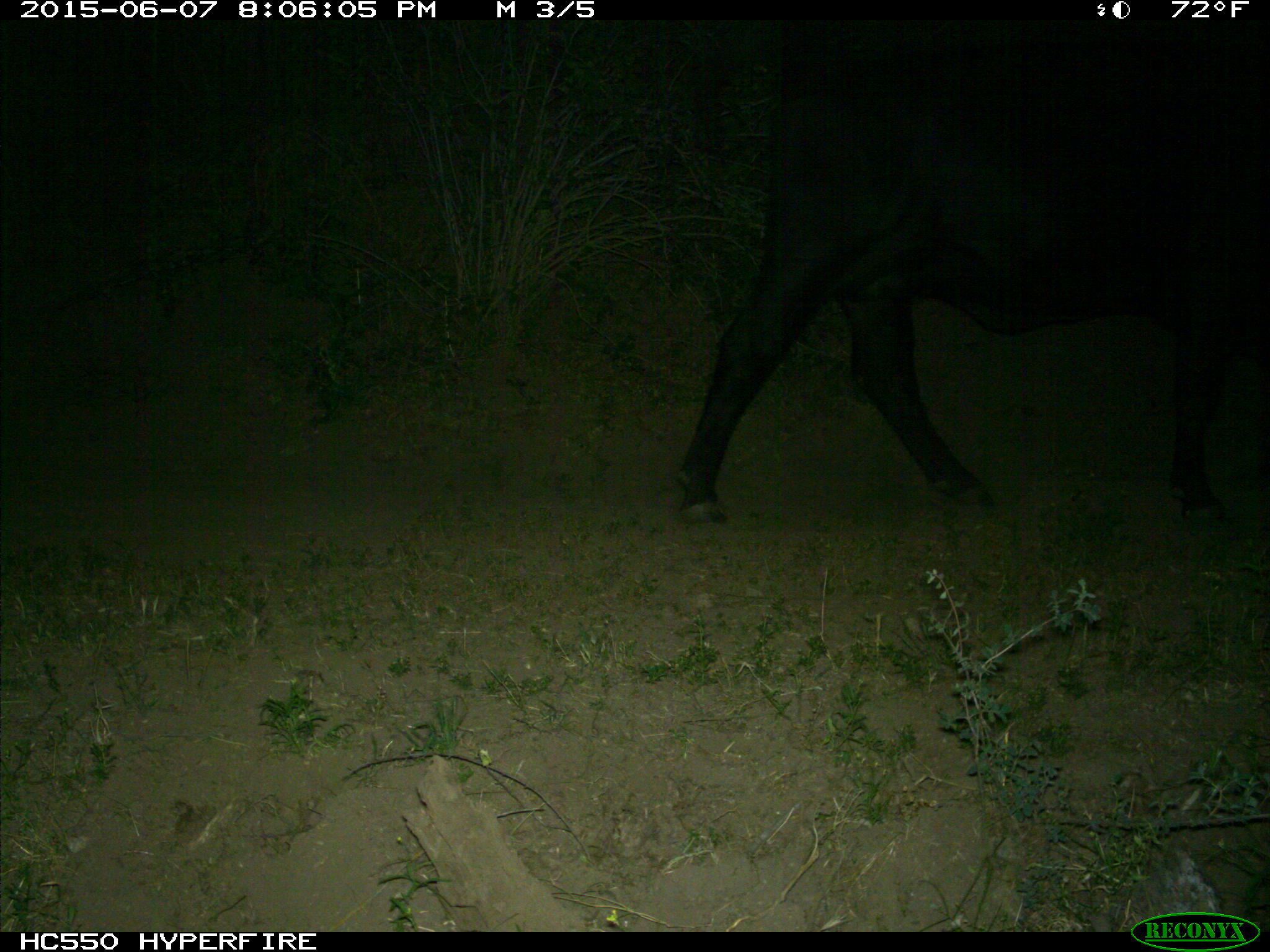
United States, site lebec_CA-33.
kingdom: Animalia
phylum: Chordata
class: Mammalia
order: Artiodactyla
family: Bovidae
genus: Bos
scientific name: Bos taurus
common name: domestic cow